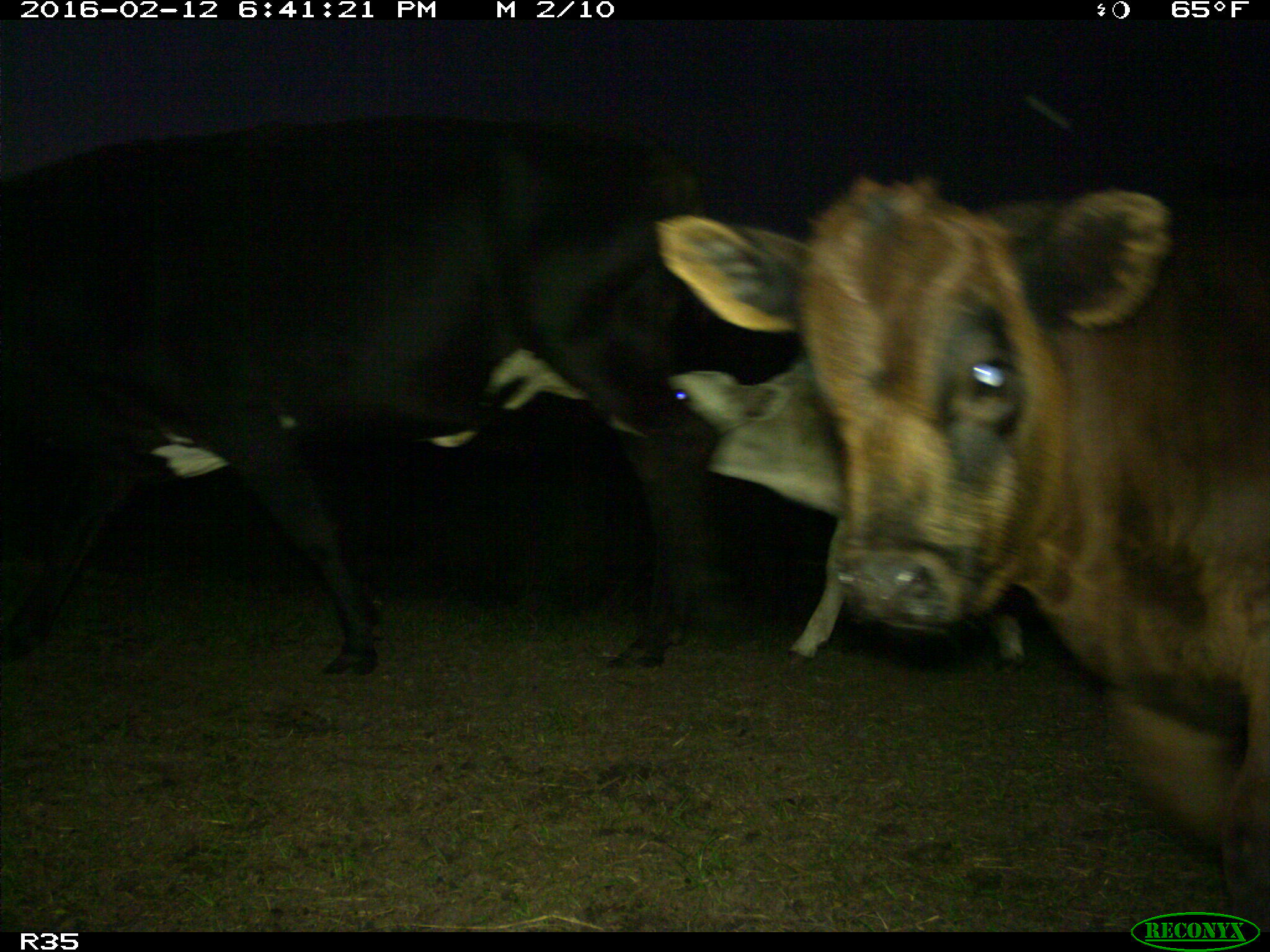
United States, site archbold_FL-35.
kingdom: Animalia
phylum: Chordata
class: Mammalia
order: Artiodactyla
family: Bovidae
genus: Bos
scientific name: Bos taurus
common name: domestic cow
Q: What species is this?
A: Bos taurus (domestic cow).